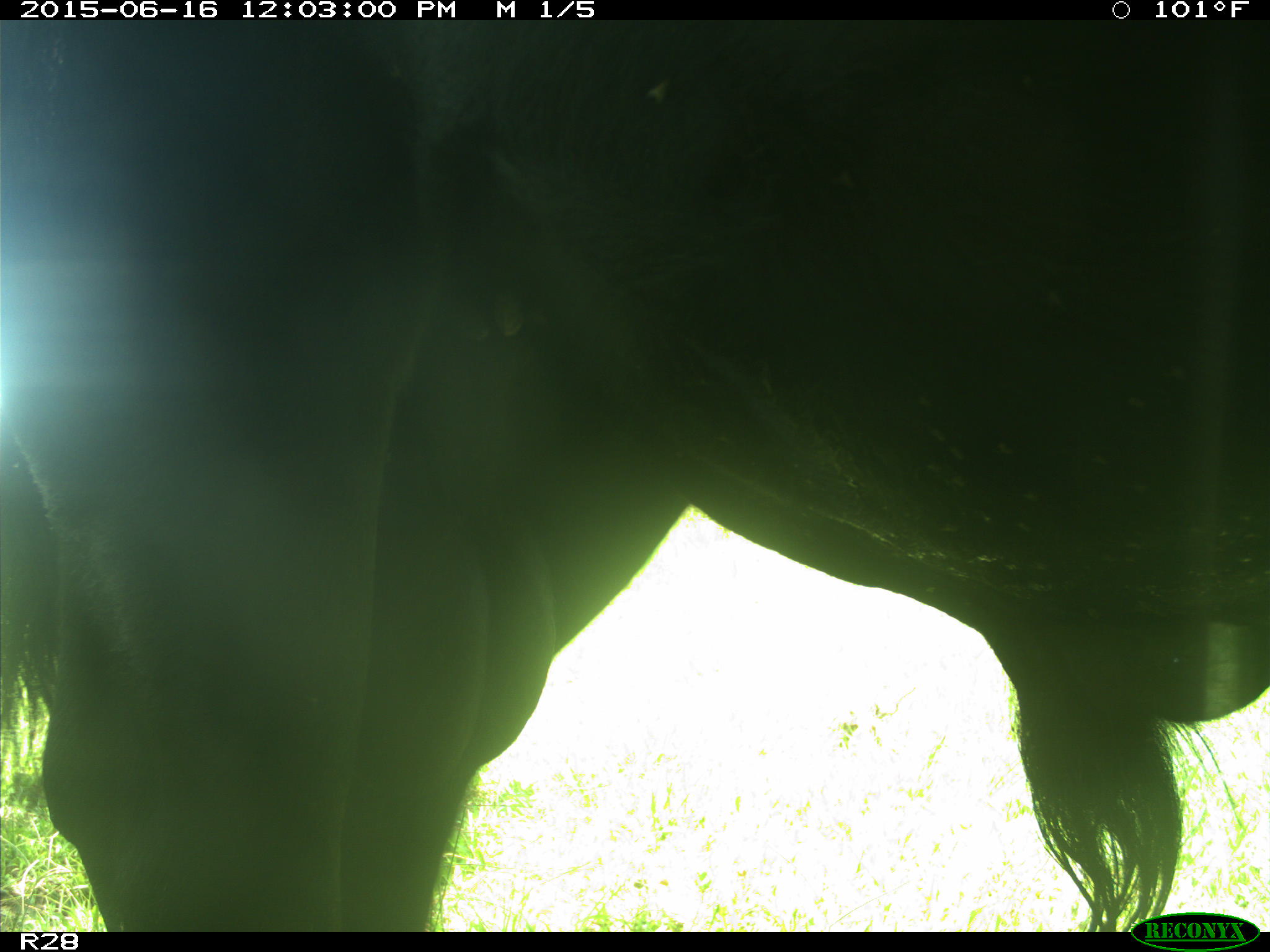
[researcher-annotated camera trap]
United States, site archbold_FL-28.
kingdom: Animalia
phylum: Chordata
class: Mammalia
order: Artiodactyla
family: Bovidae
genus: Bos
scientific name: Bos taurus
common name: domestic cow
Bos taurus (domestic cow).